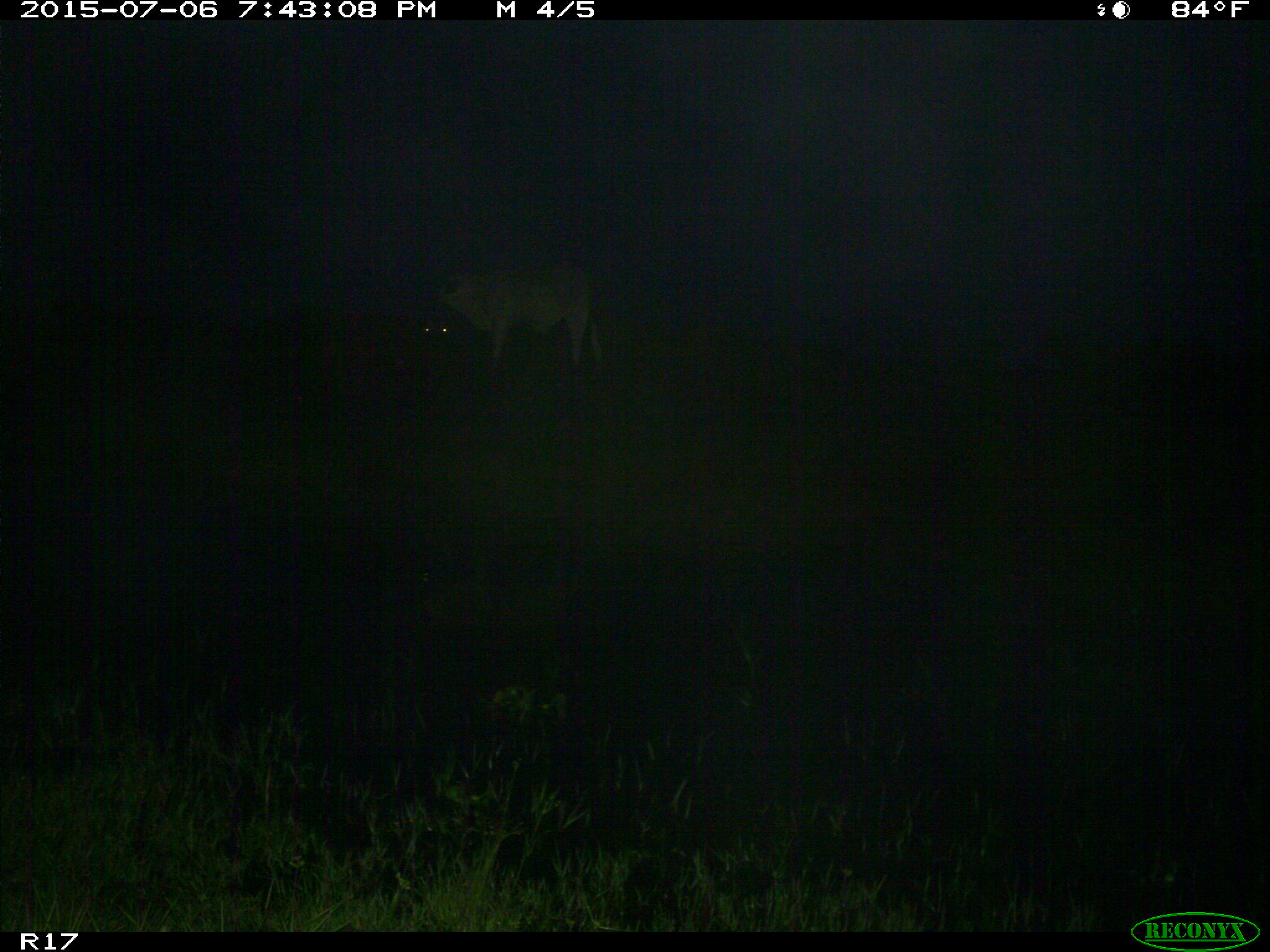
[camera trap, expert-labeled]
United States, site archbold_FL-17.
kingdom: Animalia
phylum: Chordata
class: Mammalia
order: Artiodactyla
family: Bovidae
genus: Bos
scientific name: Bos taurus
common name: domestic cow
Bos taurus (domestic cow).